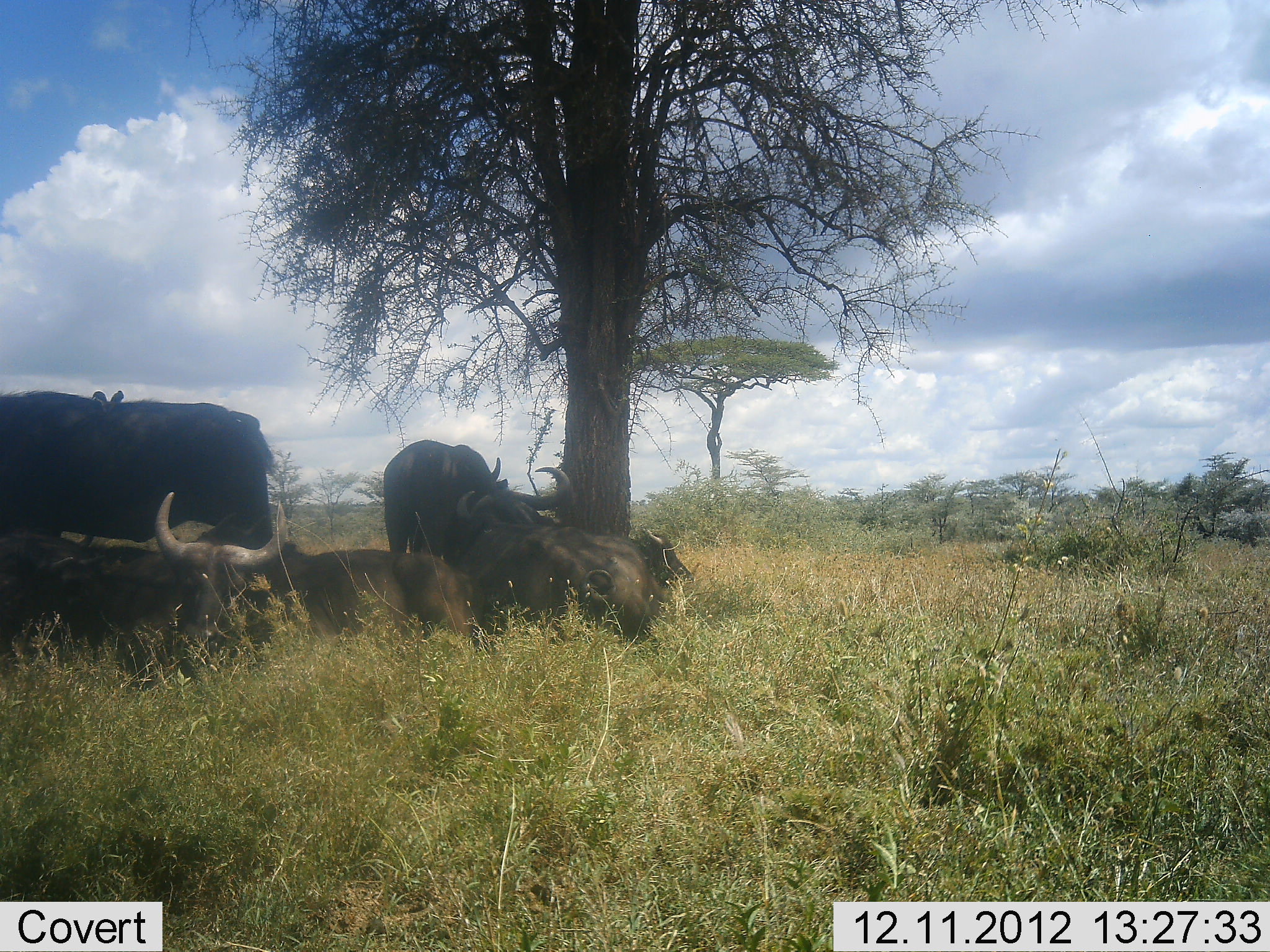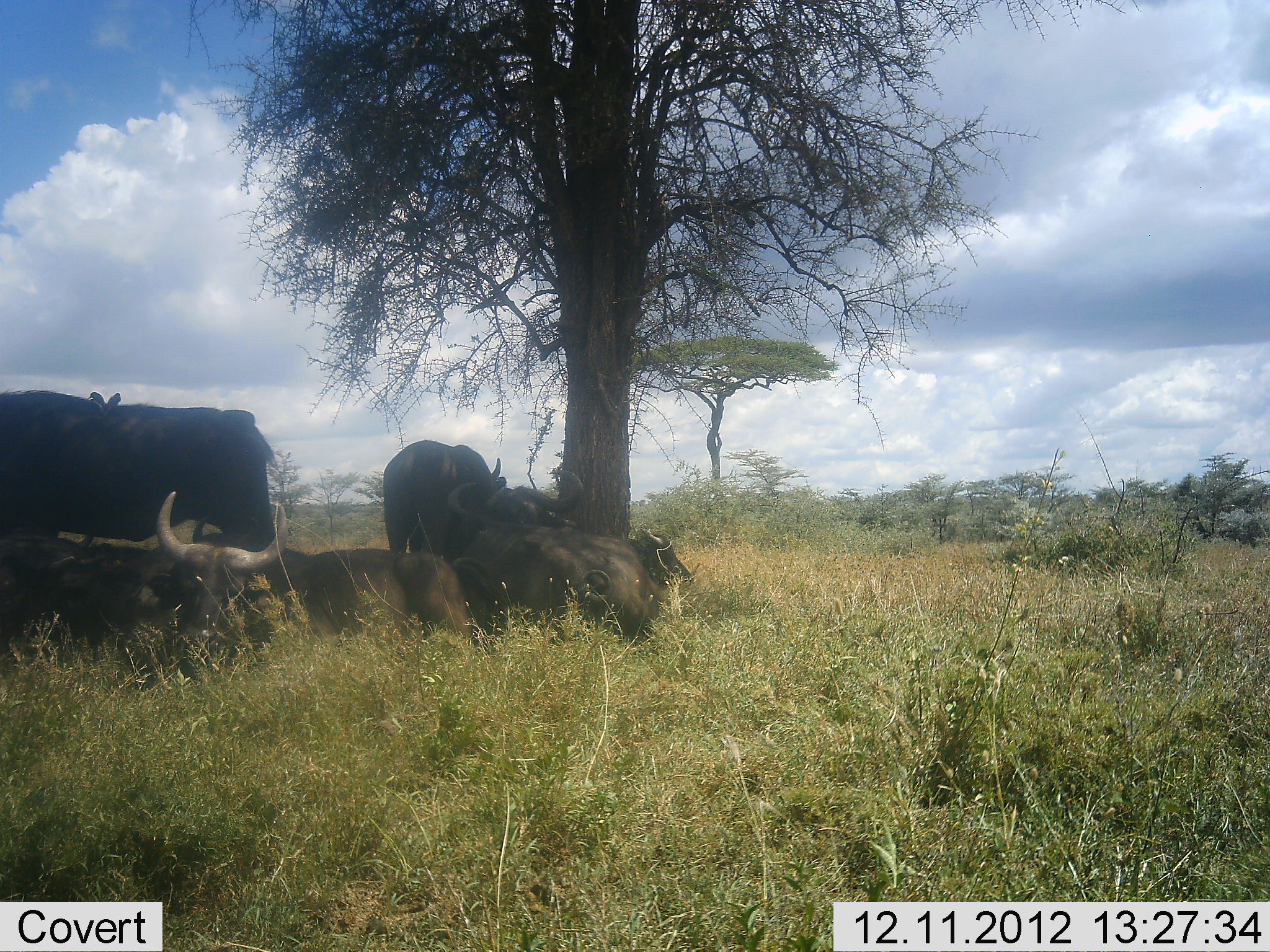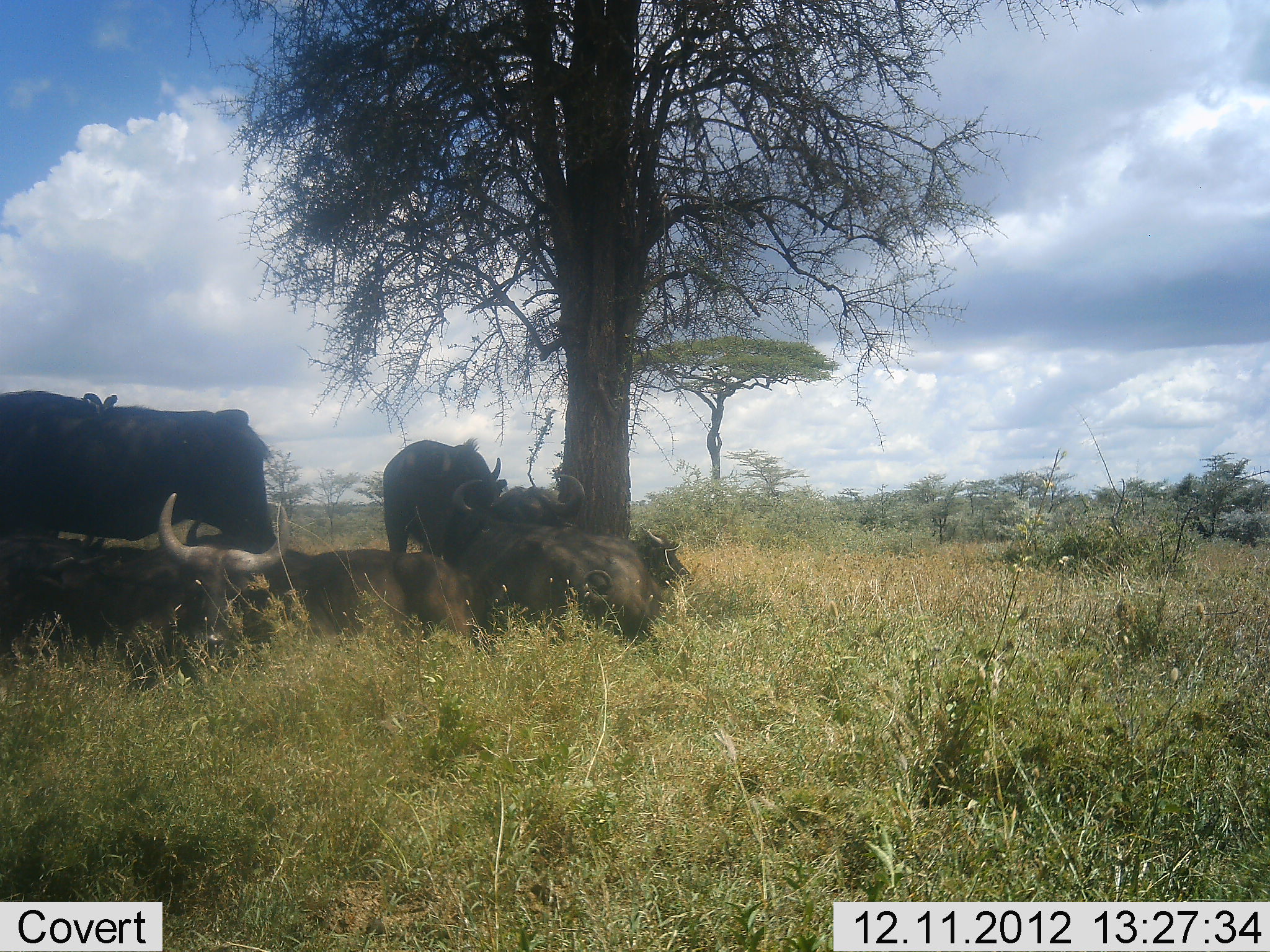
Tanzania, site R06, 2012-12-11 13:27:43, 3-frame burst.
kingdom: Animalia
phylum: Chordata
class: Mammalia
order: Artiodactyla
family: Bovidae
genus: Syncerus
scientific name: Syncerus caffer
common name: cape buffalo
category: buffalo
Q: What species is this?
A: Buffalo (cape buffalo) (Syncerus caffer).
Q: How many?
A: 7.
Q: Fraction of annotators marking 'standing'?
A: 70%.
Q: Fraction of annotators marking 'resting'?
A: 100%.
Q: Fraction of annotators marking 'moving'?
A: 10%.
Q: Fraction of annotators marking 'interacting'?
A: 10%.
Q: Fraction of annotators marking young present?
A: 0%.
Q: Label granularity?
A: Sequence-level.